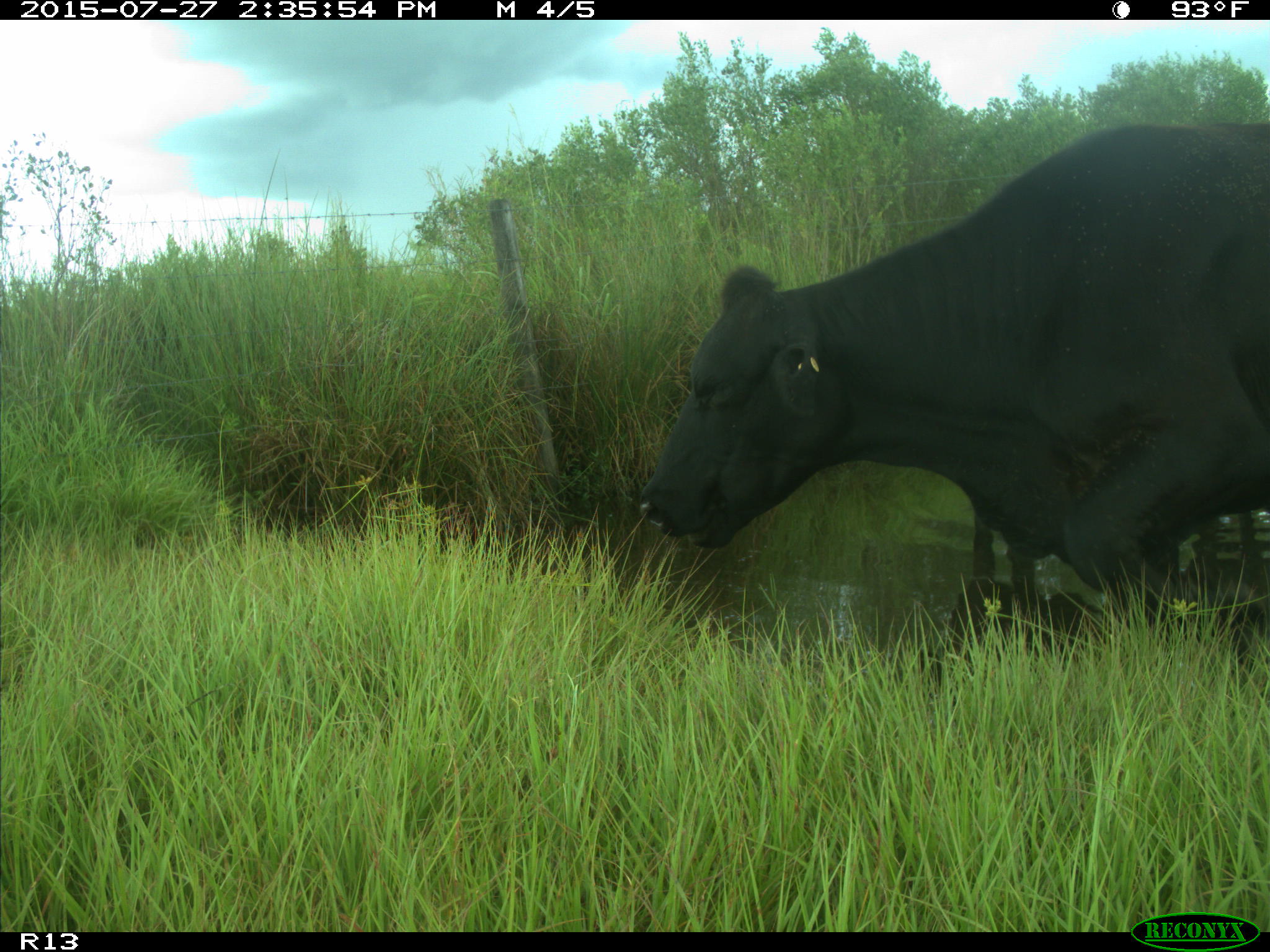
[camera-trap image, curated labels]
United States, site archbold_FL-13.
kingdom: Animalia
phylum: Chordata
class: Mammalia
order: Artiodactyla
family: Bovidae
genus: Bos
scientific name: Bos taurus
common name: domestic cow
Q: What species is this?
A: Bos taurus (domestic cow).